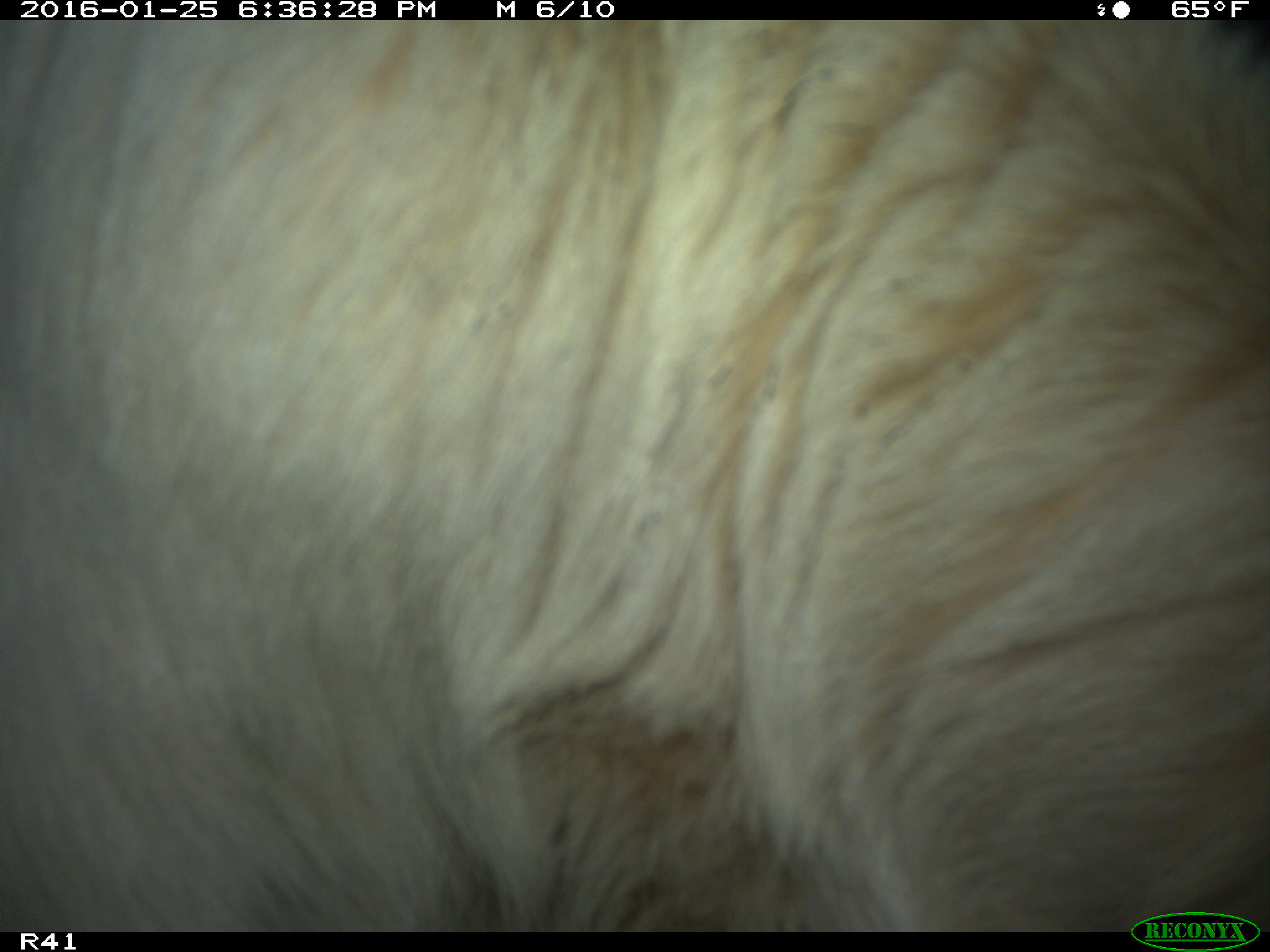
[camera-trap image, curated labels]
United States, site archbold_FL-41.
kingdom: Animalia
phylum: Chordata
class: Mammalia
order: Artiodactyla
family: Bovidae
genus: Bos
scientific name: Bos taurus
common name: domestic cow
Bos taurus (domestic cow).